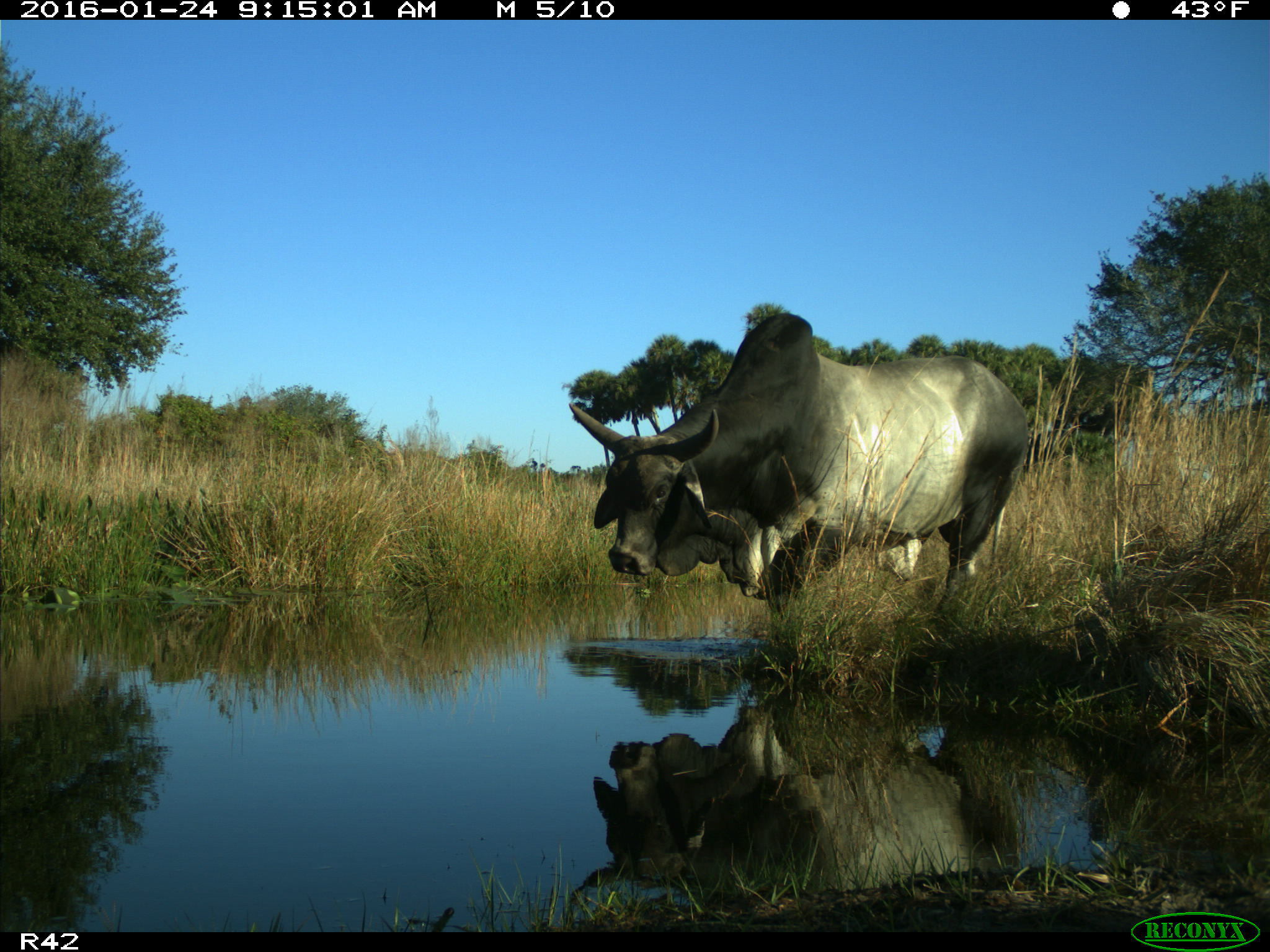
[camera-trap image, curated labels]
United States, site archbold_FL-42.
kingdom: Animalia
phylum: Chordata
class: Mammalia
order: Artiodactyla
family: Bovidae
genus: Bos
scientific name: Bos taurus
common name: domestic cow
Bos taurus (domestic cow).